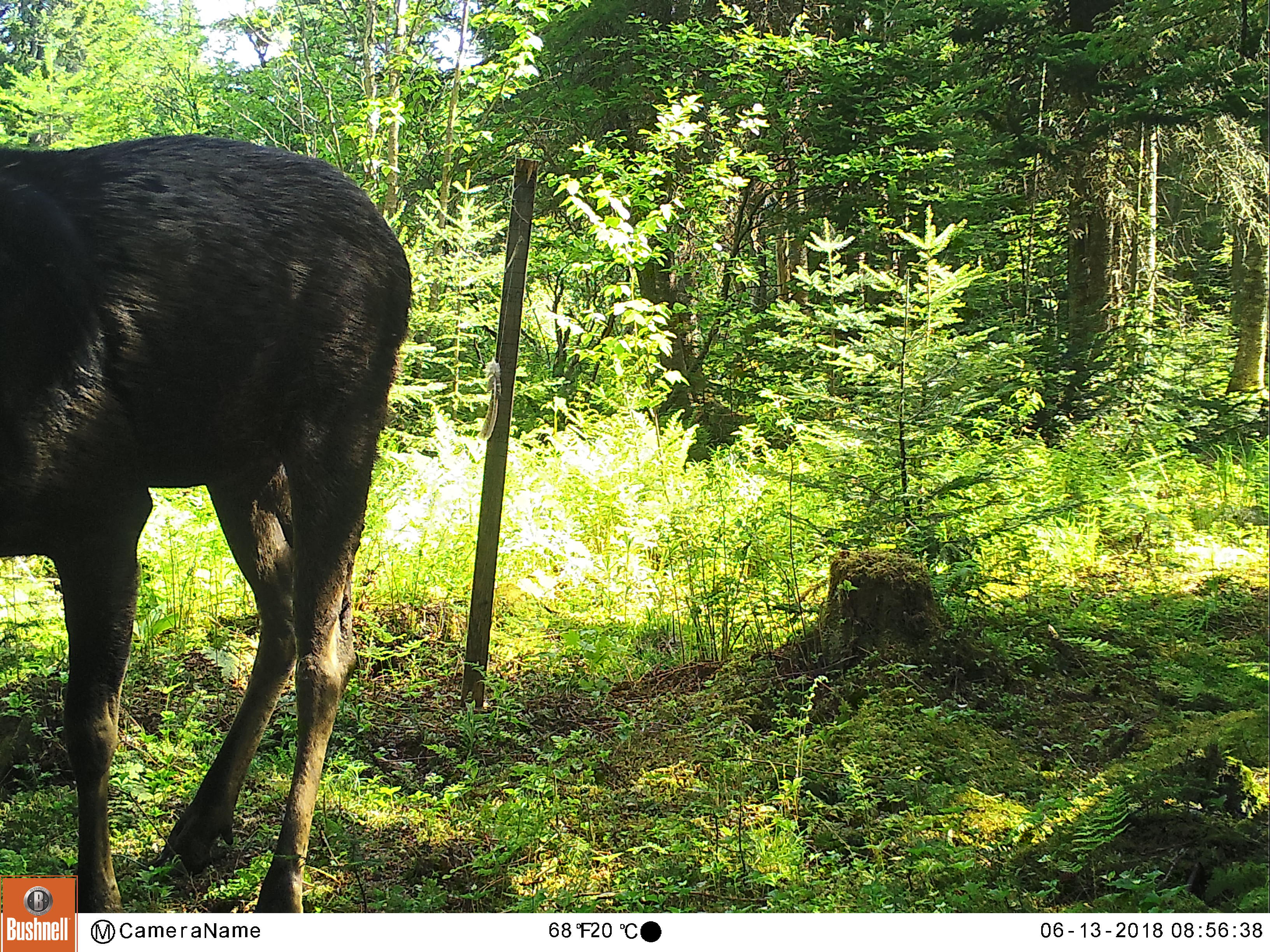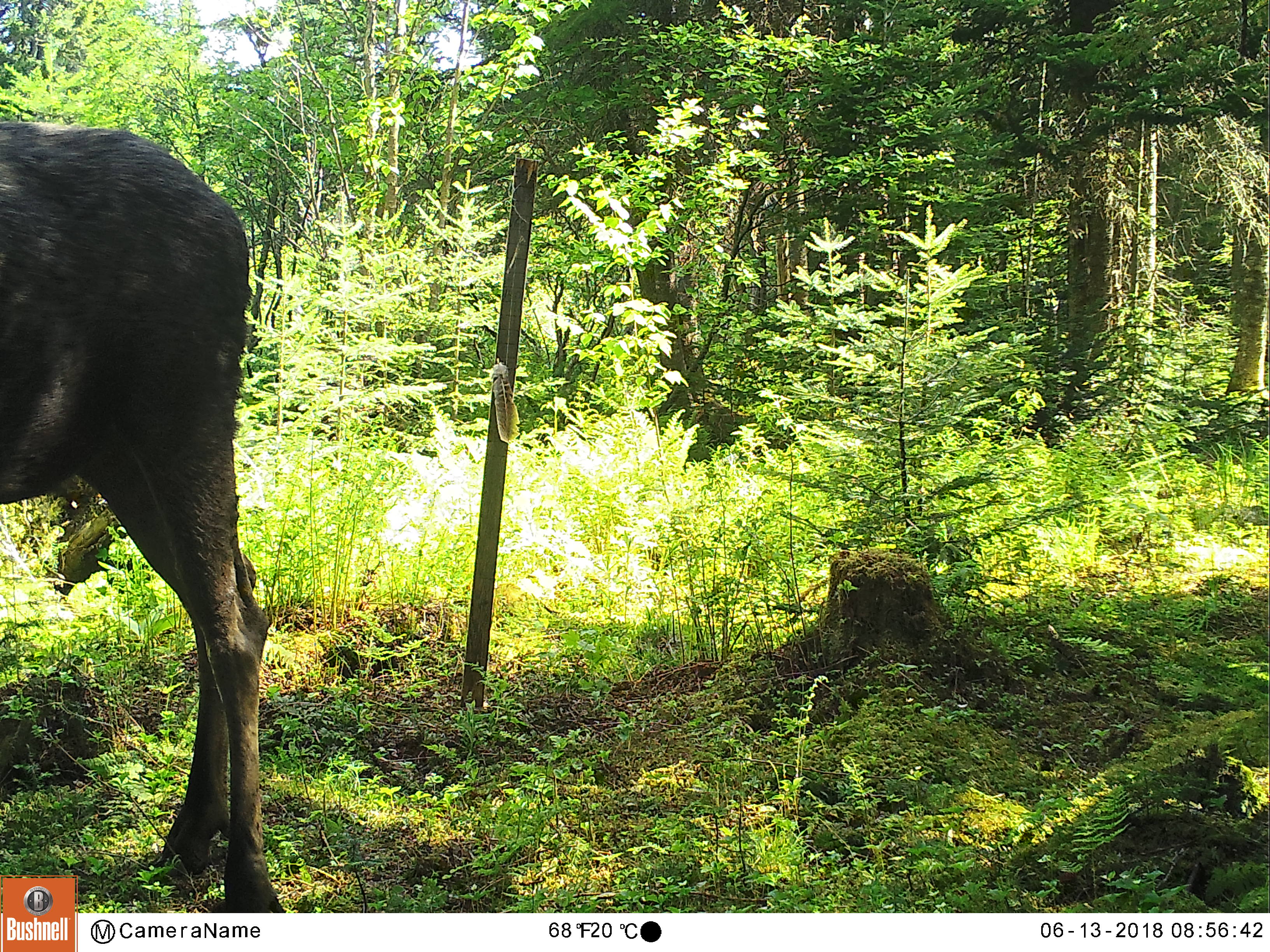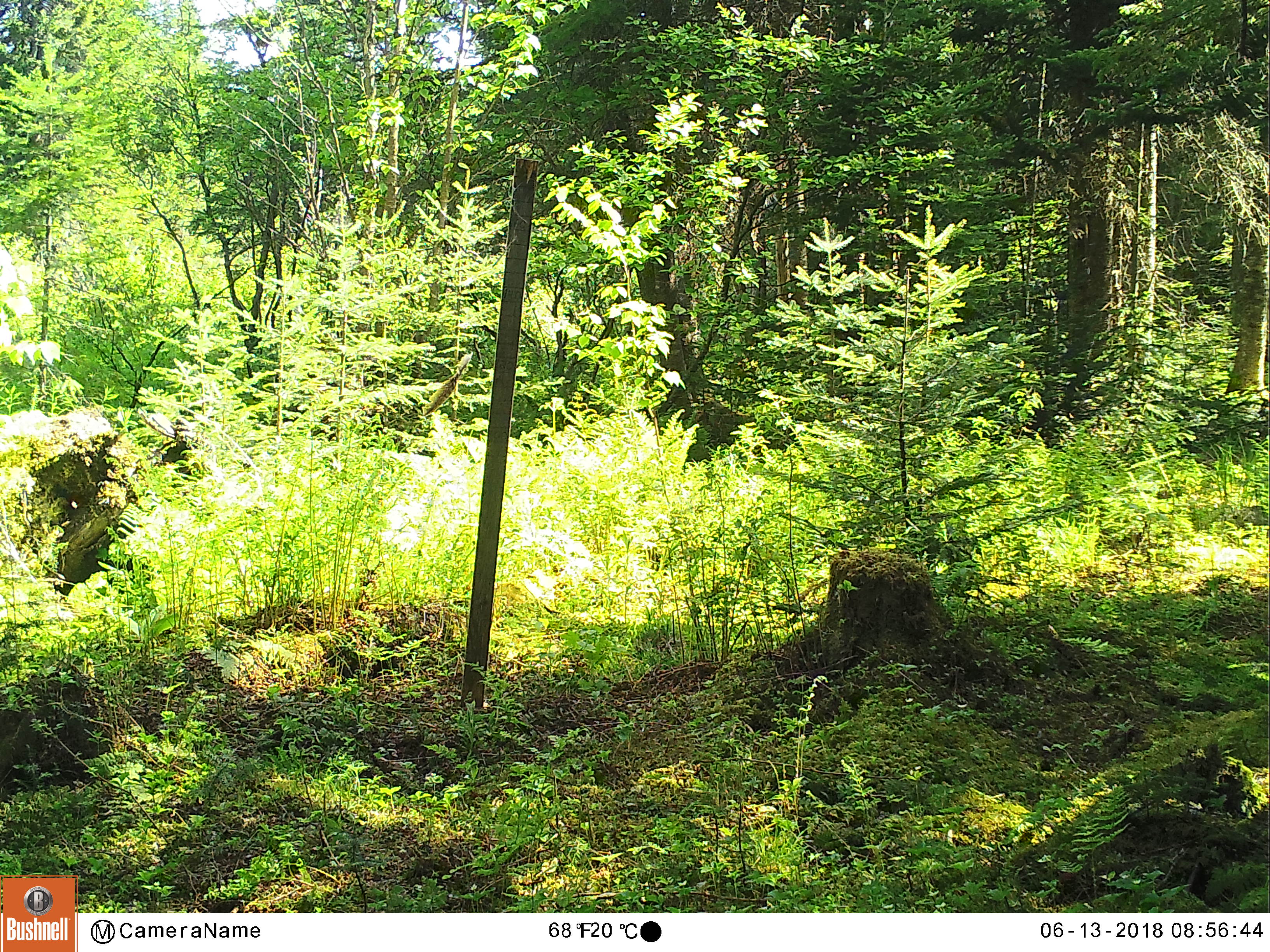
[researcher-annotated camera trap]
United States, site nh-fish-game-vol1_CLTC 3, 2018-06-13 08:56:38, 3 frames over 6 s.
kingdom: Animalia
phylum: Chordata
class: Mammalia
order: Artiodactyla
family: Cervidae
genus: Alces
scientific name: Alces alces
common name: moose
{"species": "moose (Alces alces)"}